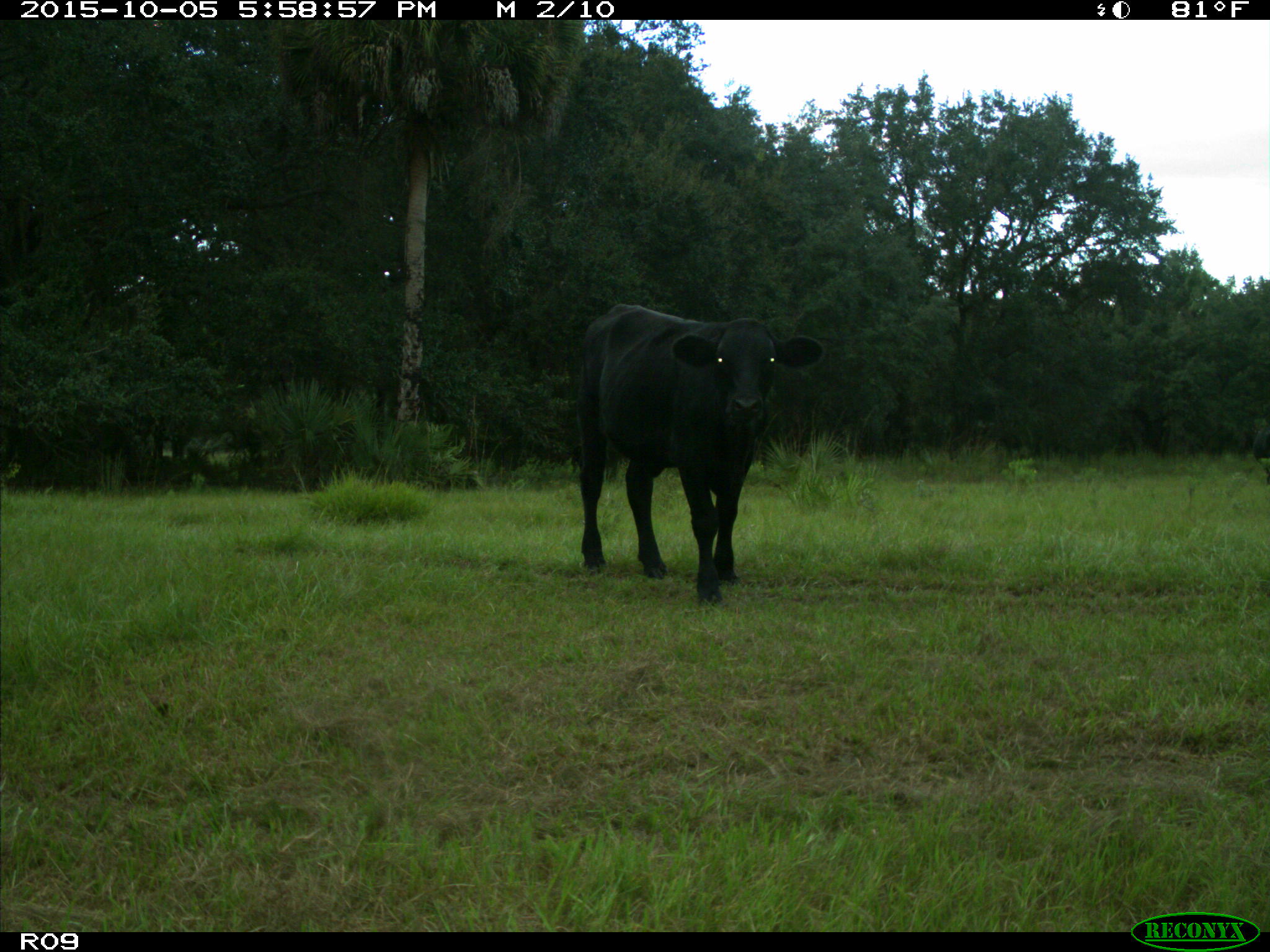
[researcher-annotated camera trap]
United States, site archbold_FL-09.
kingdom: Animalia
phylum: Chordata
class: Mammalia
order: Artiodactyla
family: Bovidae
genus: Bos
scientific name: Bos taurus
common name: domestic cow